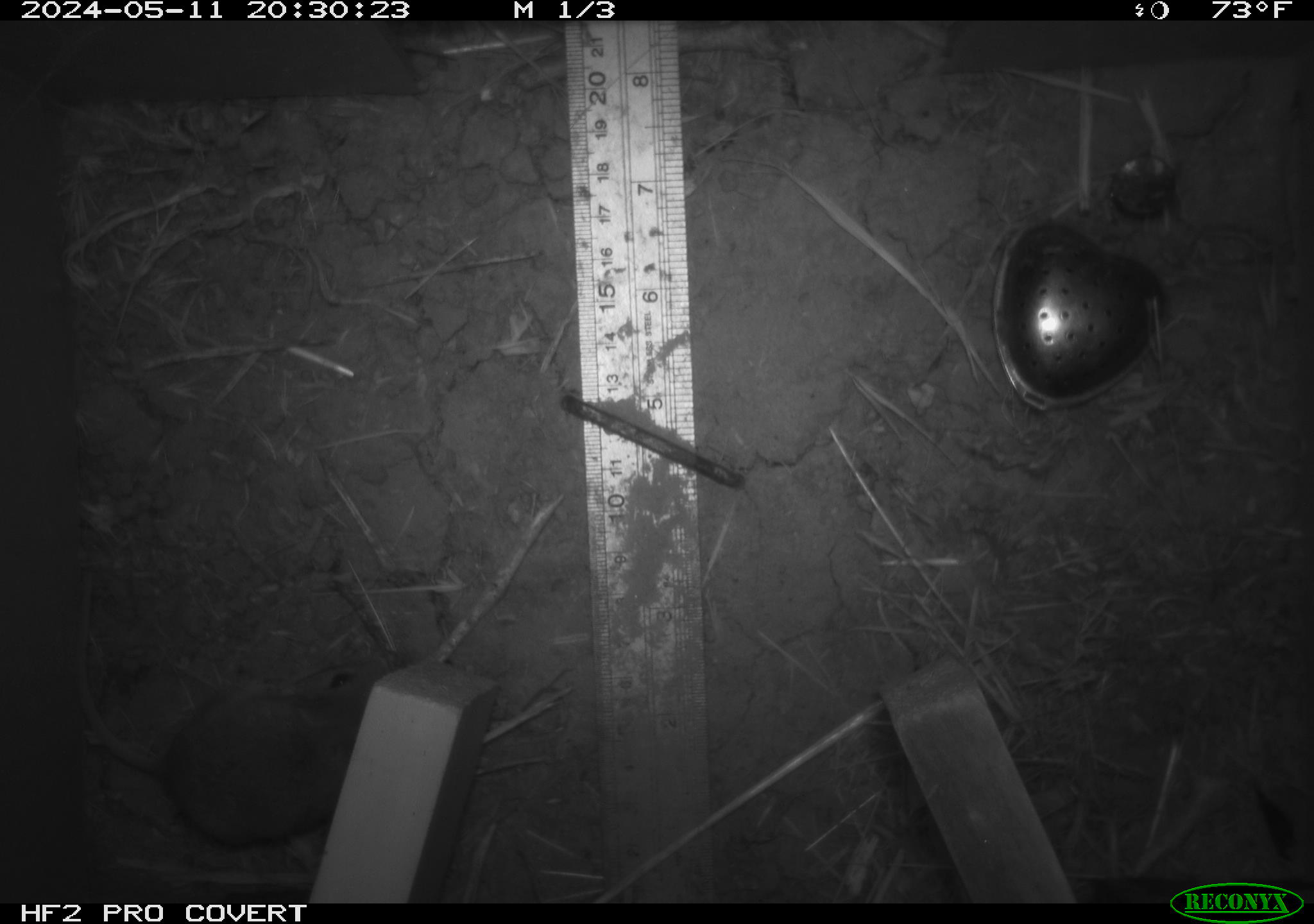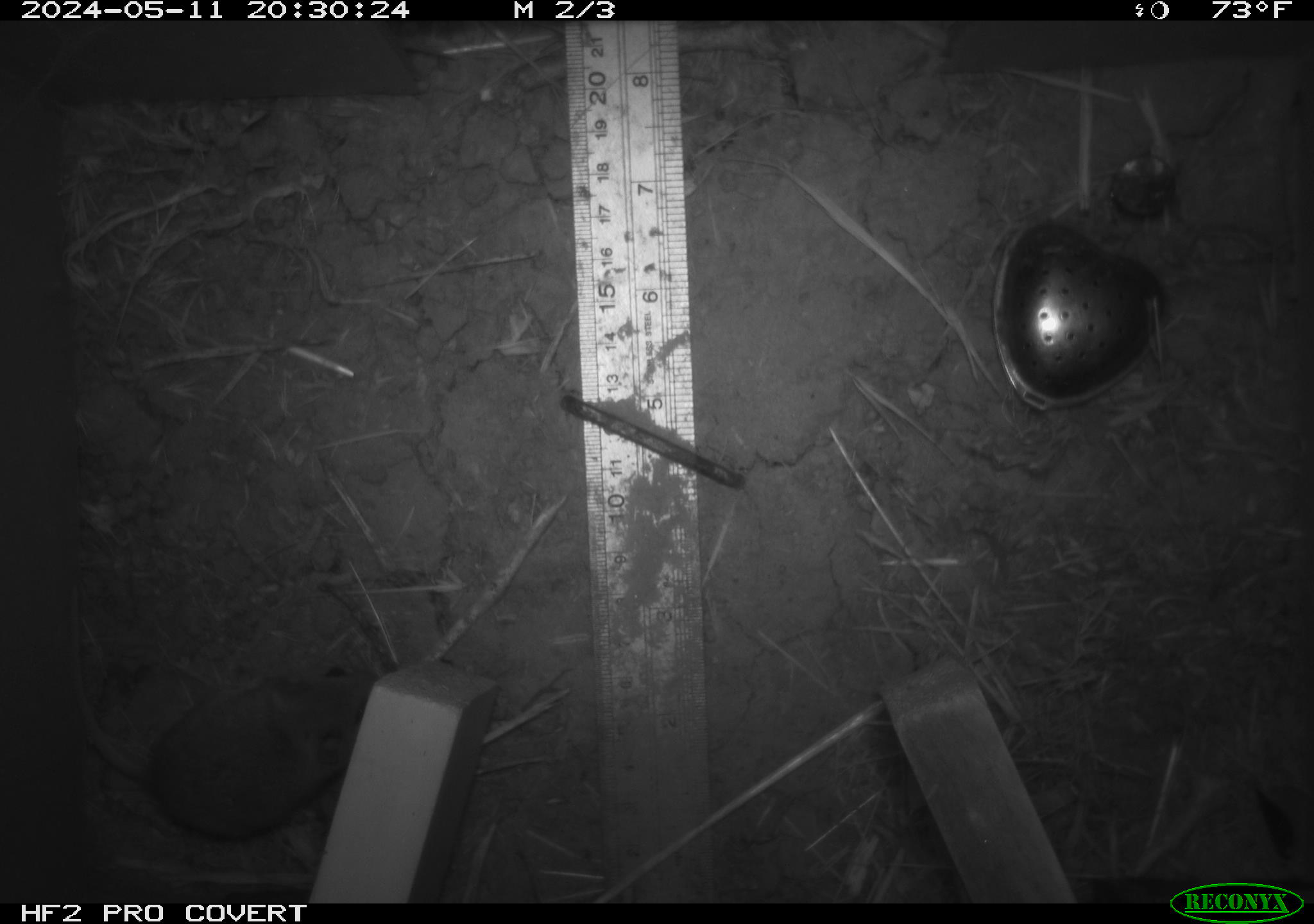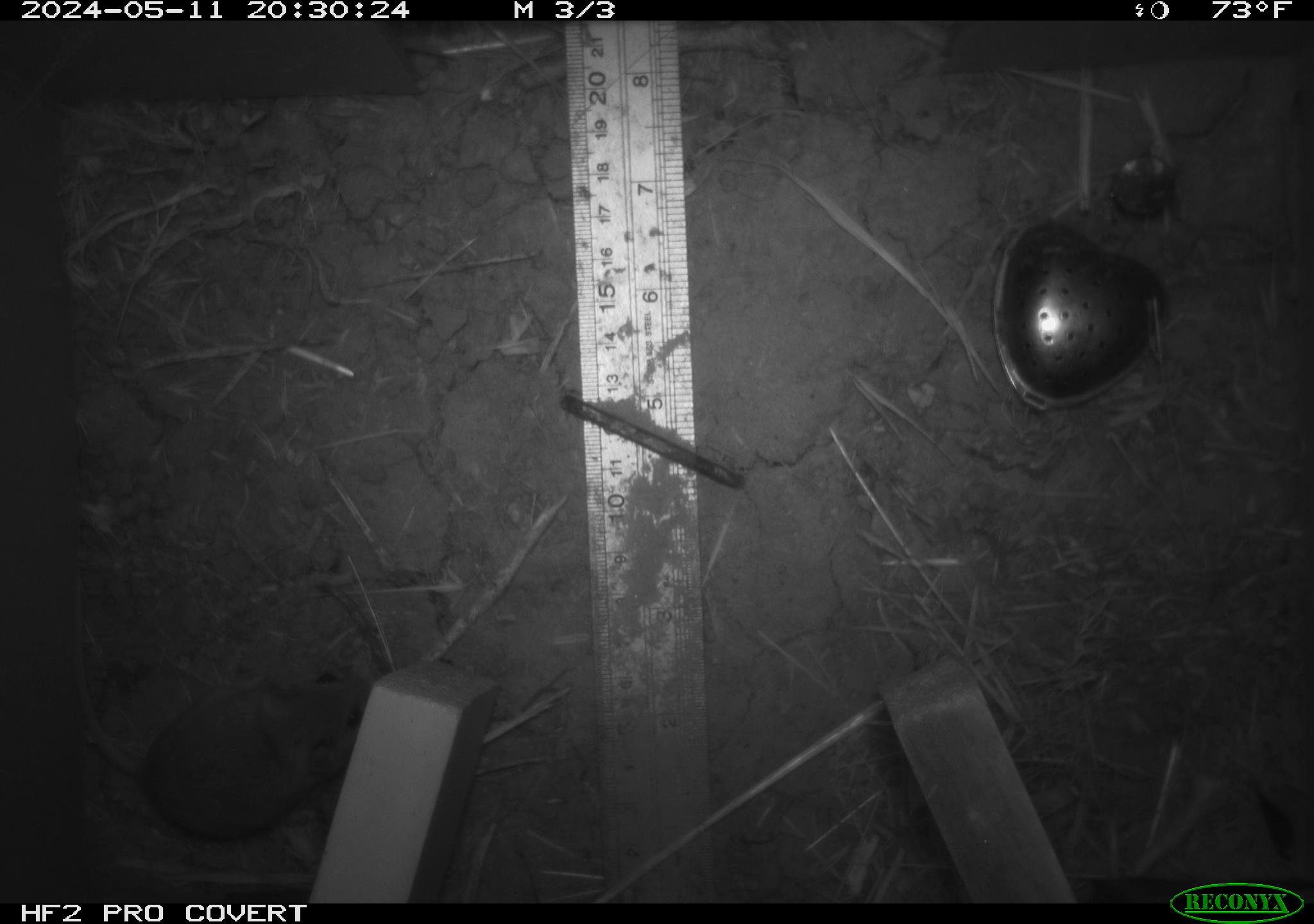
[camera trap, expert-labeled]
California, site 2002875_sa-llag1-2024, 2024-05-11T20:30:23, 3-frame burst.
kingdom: Animalia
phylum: Chordata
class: Mammalia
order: Rodentia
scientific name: Rodentia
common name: mouse species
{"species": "mouse species (Rodentia)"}